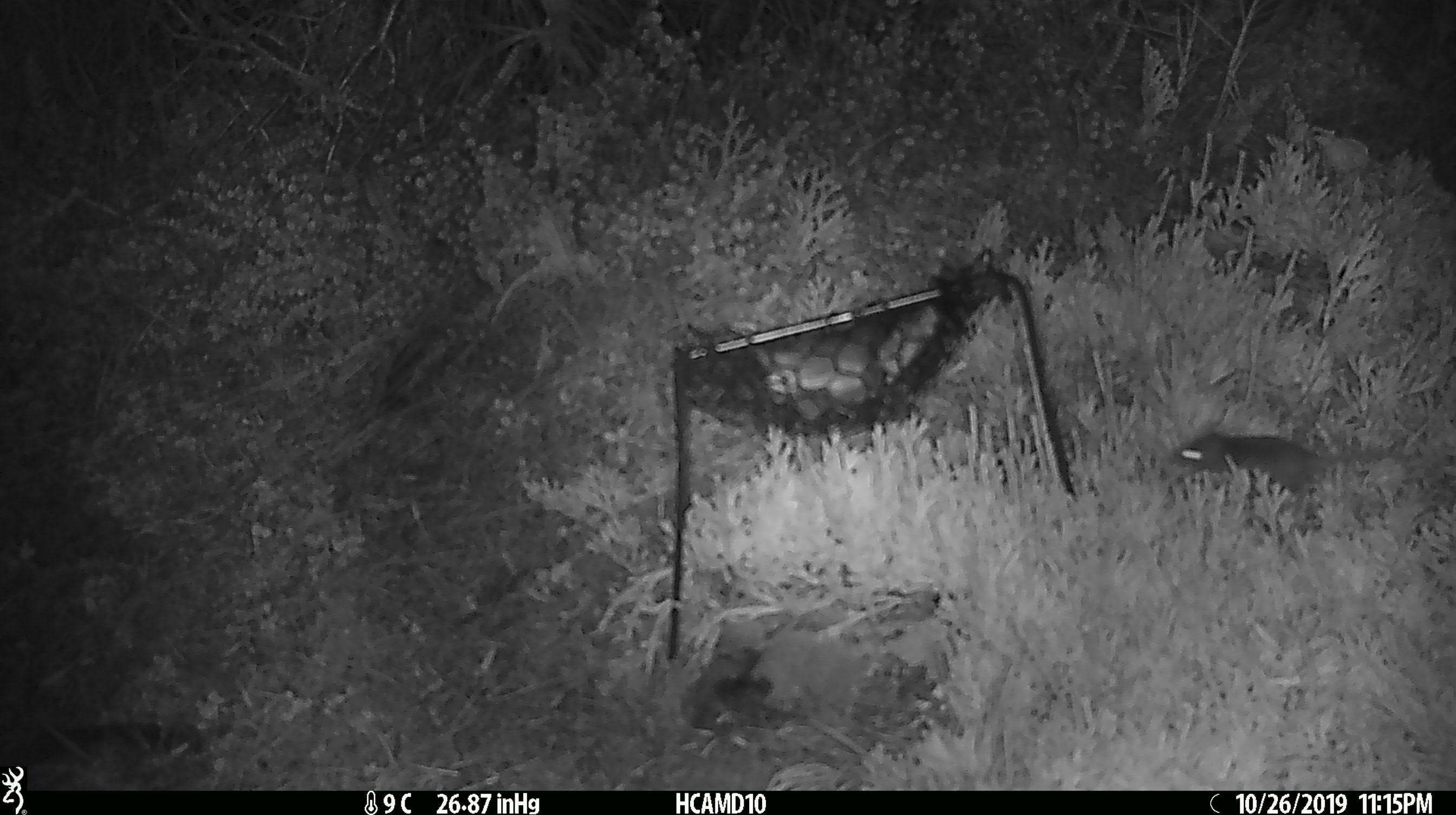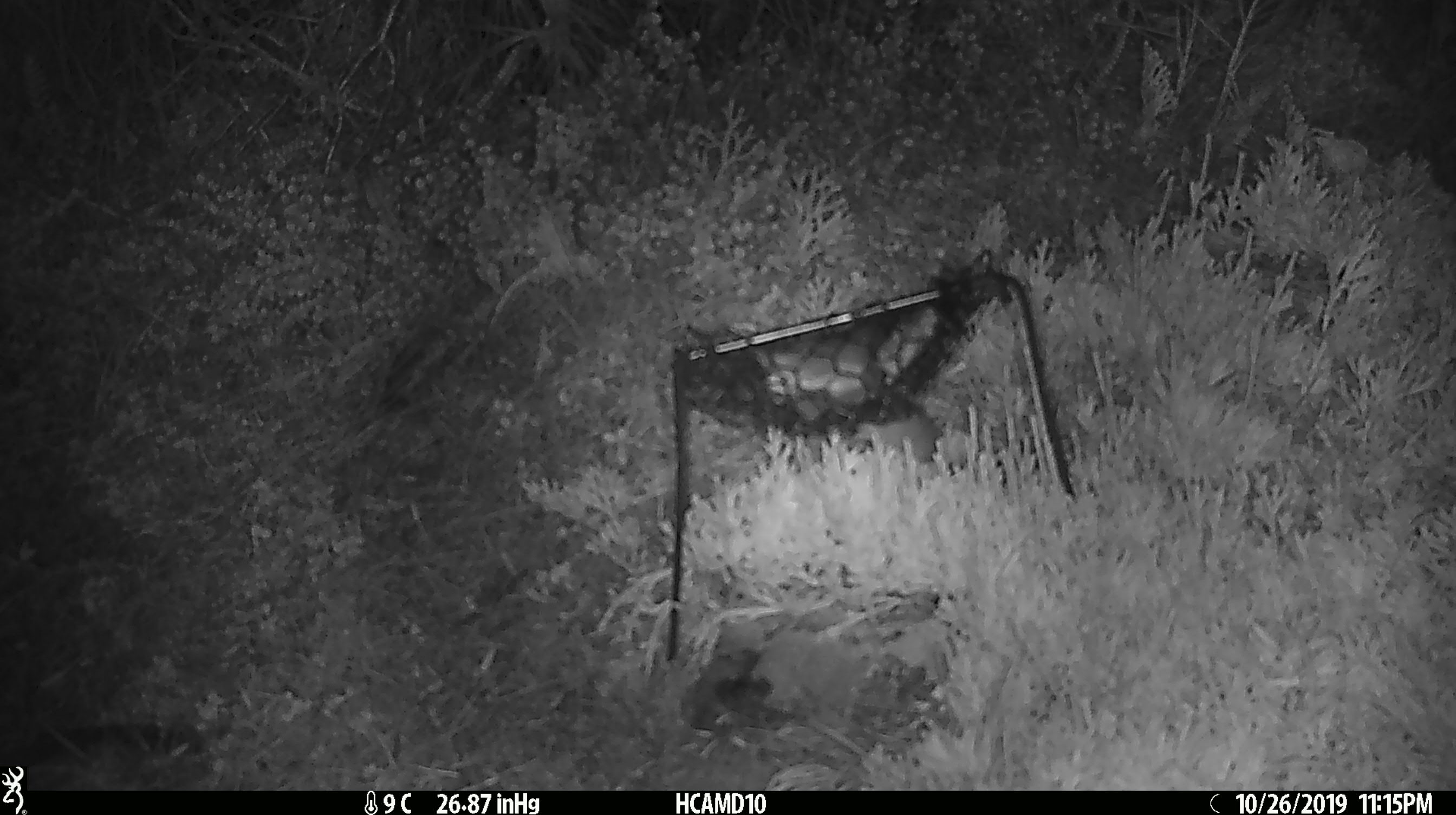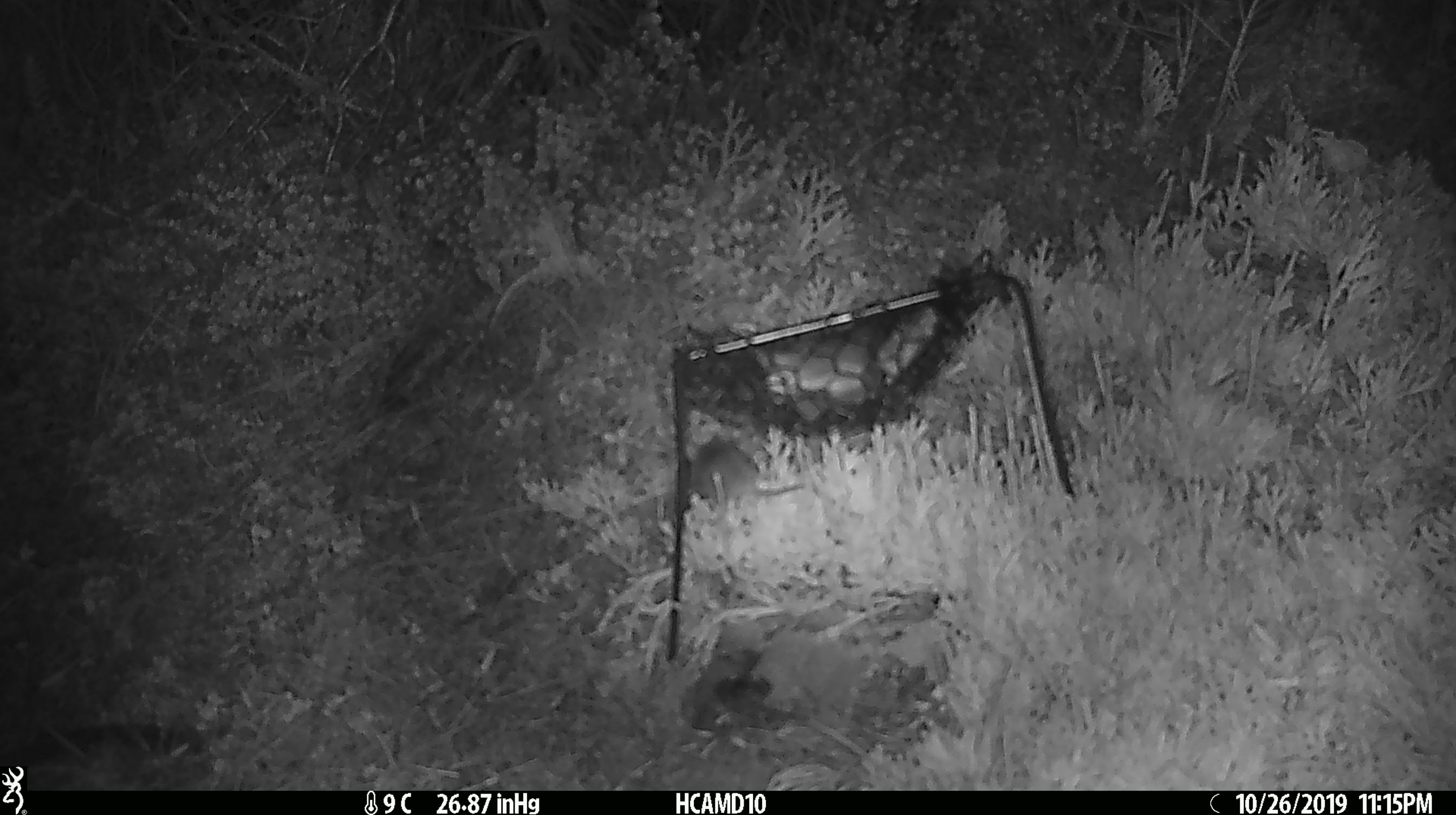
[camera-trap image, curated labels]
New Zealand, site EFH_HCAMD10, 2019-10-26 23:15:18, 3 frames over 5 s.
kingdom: Animalia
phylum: Chordata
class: Mammalia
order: Rodentia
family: Muridae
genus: Mus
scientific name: Mus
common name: mouse